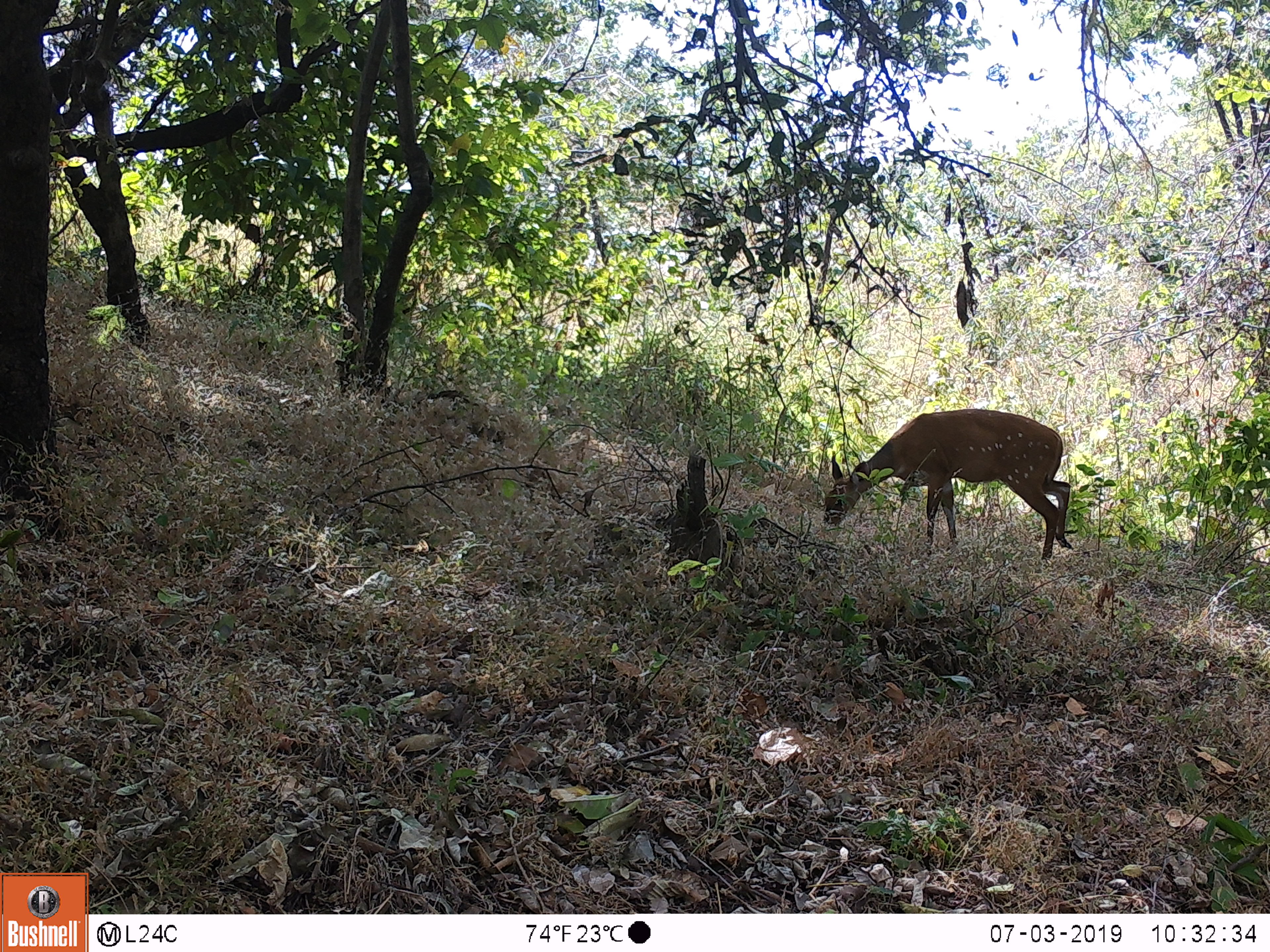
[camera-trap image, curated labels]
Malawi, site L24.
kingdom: Animalia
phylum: Chordata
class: Mammalia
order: Artiodactyla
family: Bovidae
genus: Tragelaphus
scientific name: Tragelaphus sylvaticus sylvaticus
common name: cape bushbuck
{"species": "cape bushbuck (Tragelaphus sylvaticus sylvaticus)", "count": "1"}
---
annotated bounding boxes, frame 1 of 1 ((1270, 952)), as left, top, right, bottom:
cape bushbuck: 810, 399, 1079, 568